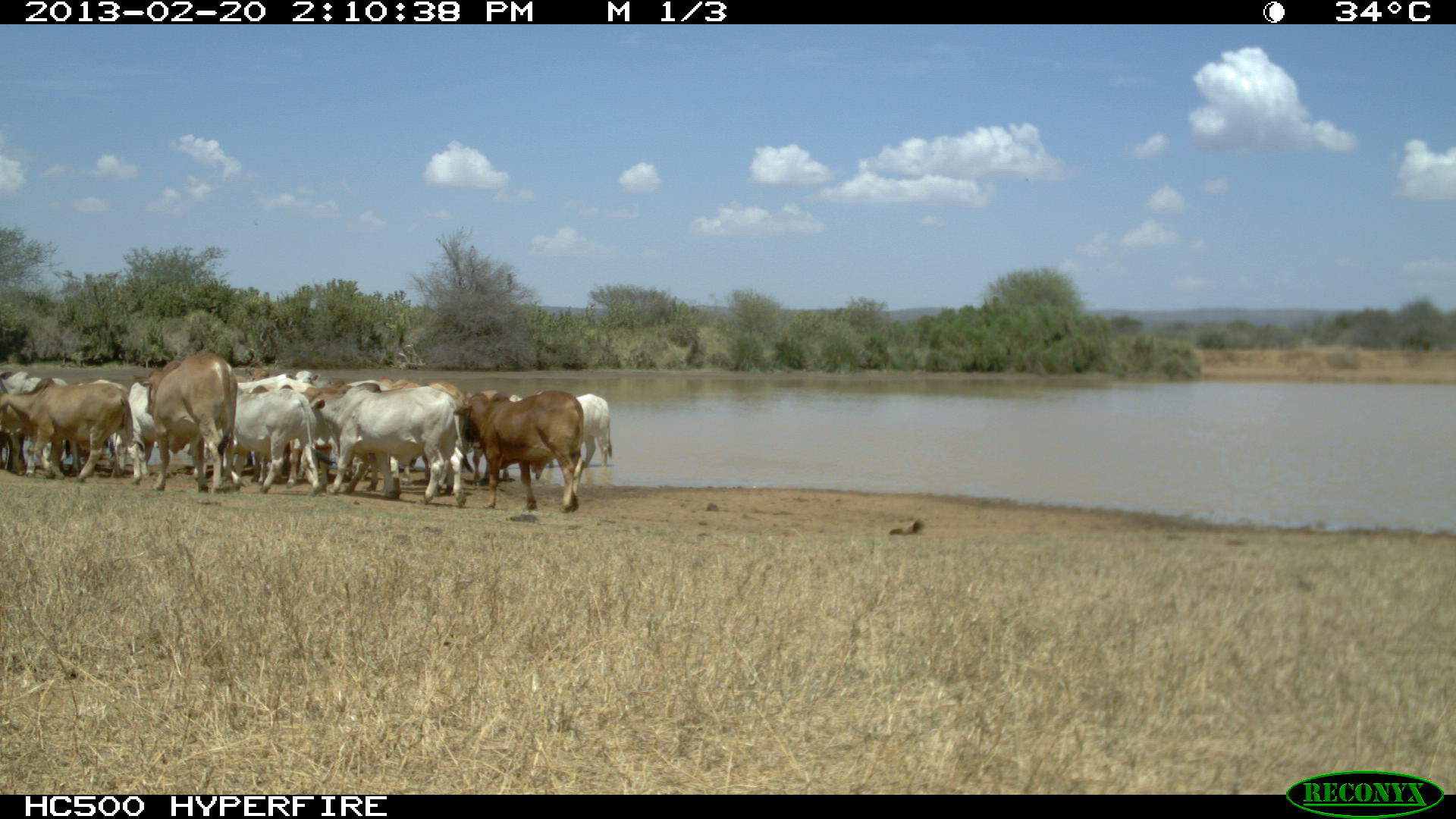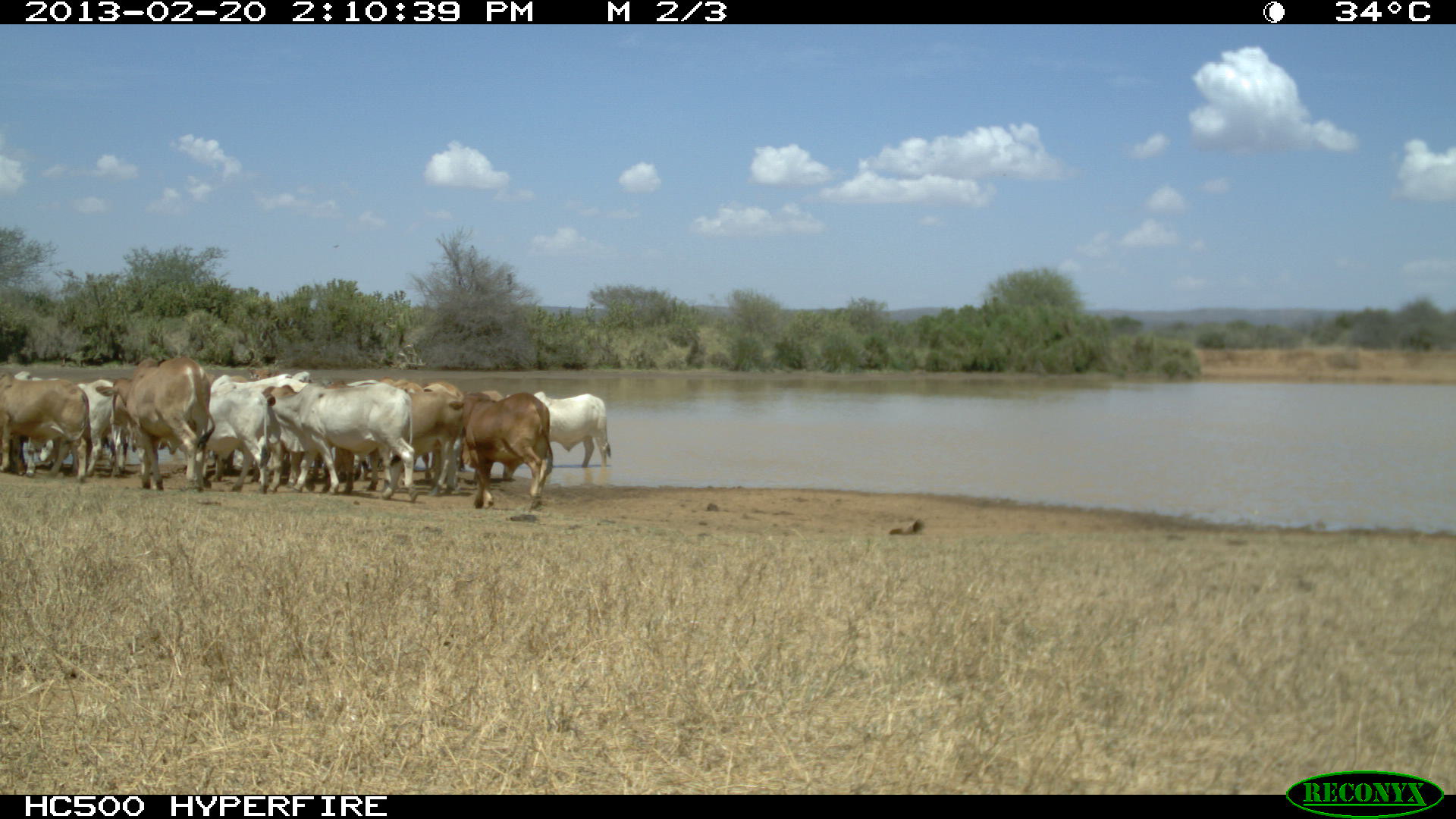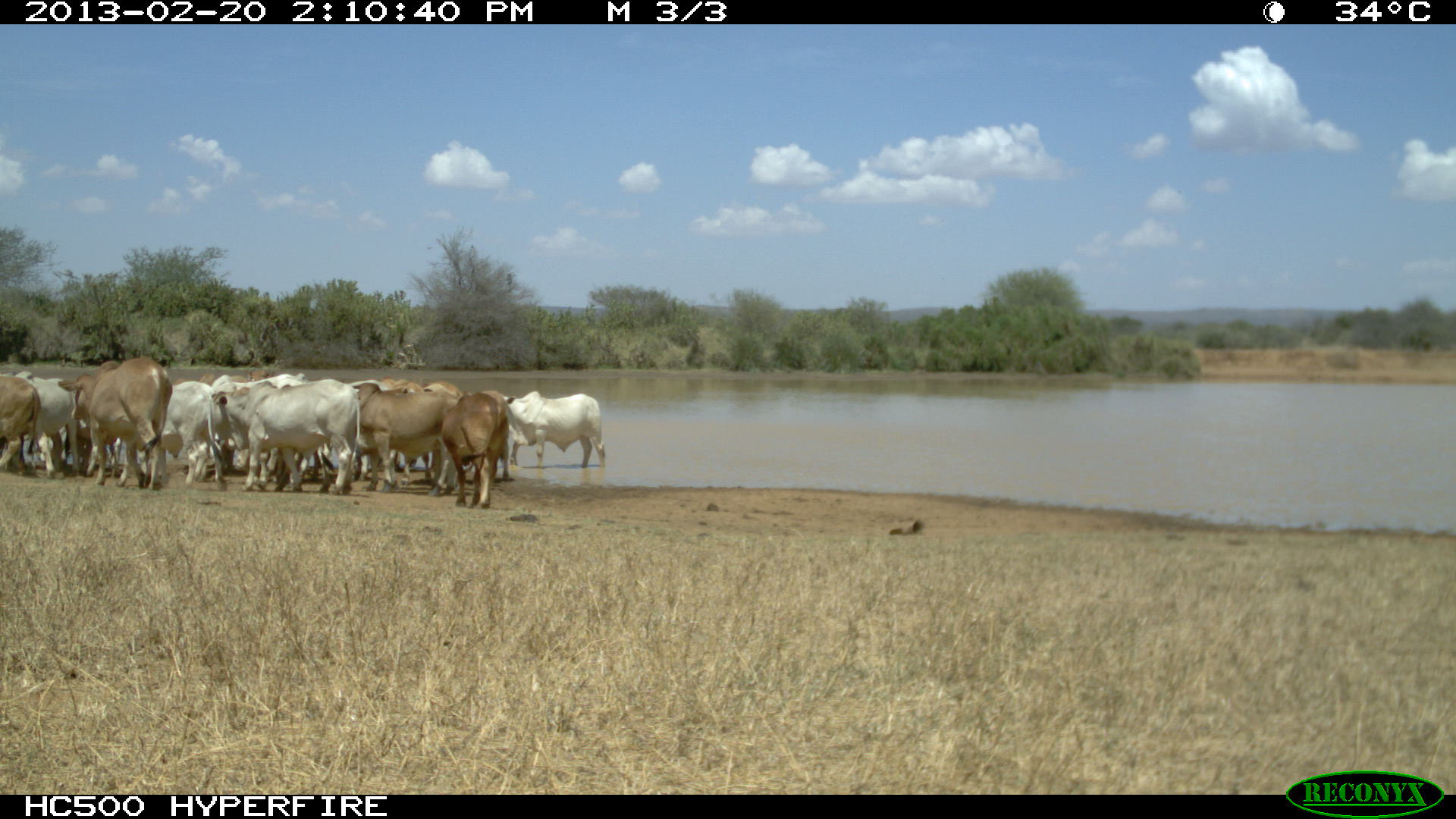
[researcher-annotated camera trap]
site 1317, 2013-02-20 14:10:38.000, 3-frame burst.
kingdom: Animalia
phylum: Chordata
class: Mammalia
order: Artiodactyla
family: Bovidae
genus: Bos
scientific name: Bos taurus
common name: domestic cattle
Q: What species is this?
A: Bos taurus (domestic cattle).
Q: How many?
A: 18.